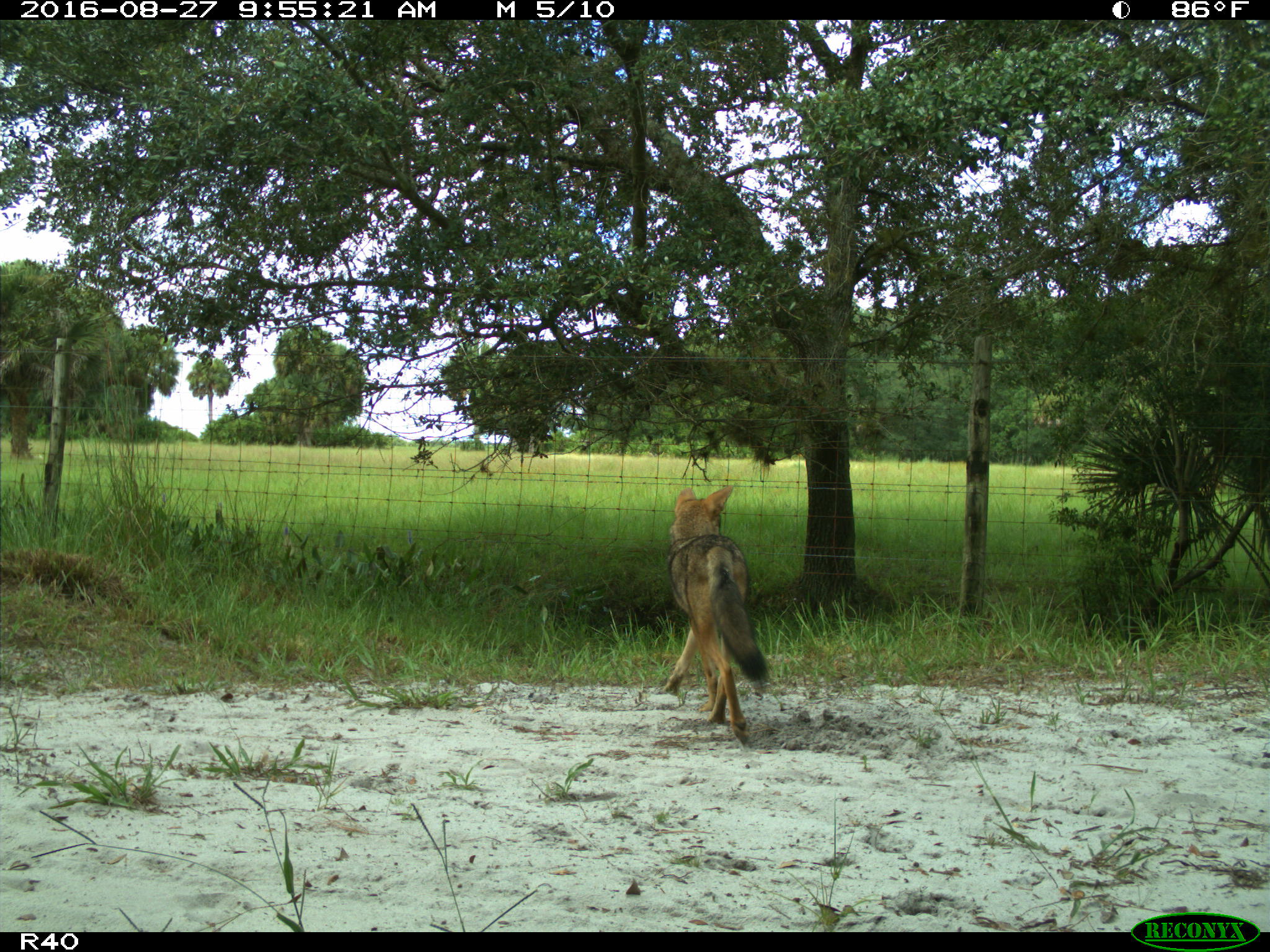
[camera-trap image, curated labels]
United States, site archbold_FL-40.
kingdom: Animalia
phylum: Chordata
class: Mammalia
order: Carnivora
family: Canidae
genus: Canis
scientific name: Canis latrans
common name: coyote